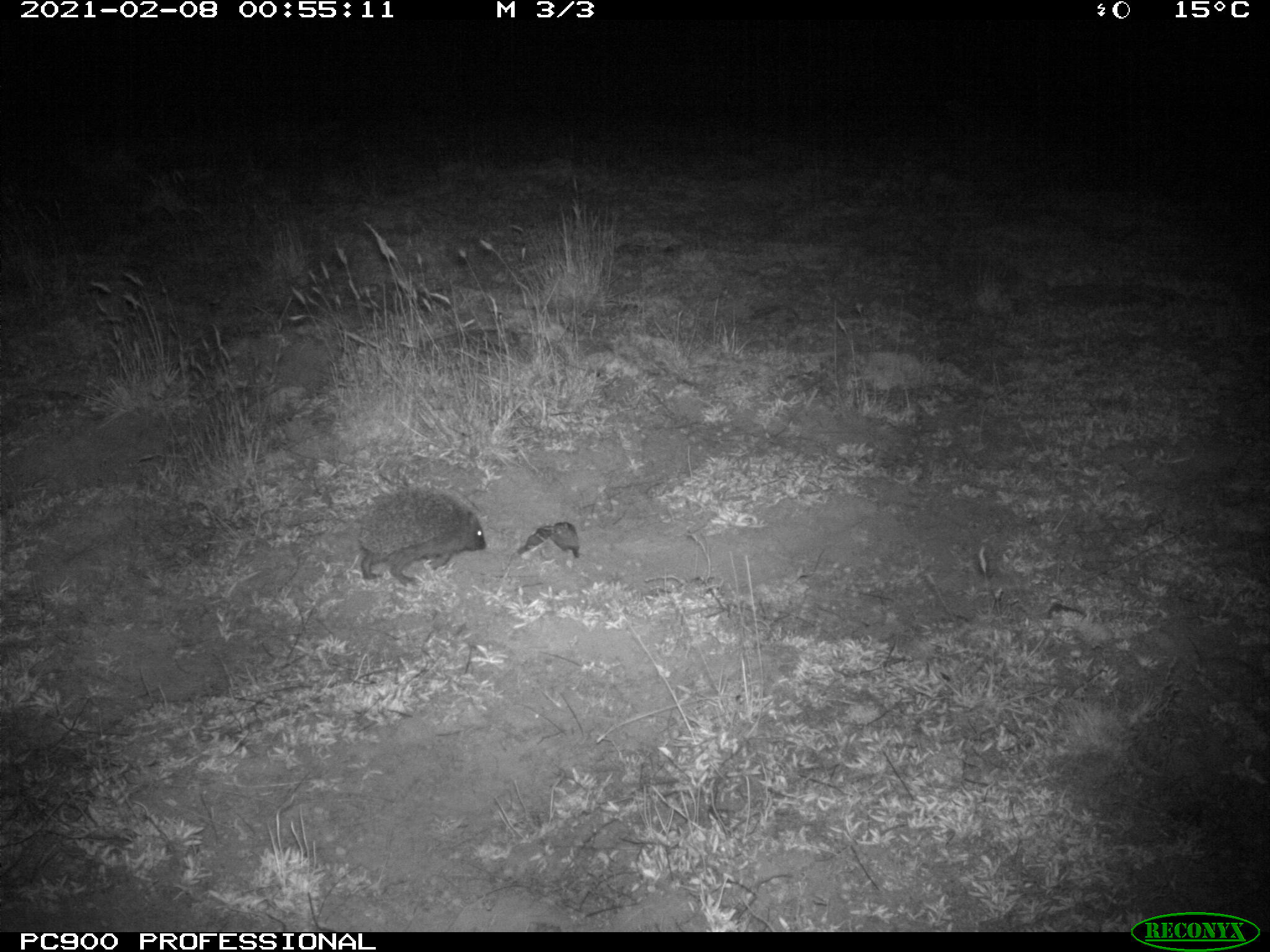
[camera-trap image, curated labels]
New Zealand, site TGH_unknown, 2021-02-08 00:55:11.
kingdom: Animalia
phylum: Chordata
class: Mammalia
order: Eulipotyphla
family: Erinaceidae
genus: Erinaceus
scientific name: Erinaceus europaeus europaeus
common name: european hedgehog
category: hedgehog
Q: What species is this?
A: Hedgehog (european hedgehog) (Erinaceus europaeus europaeus).